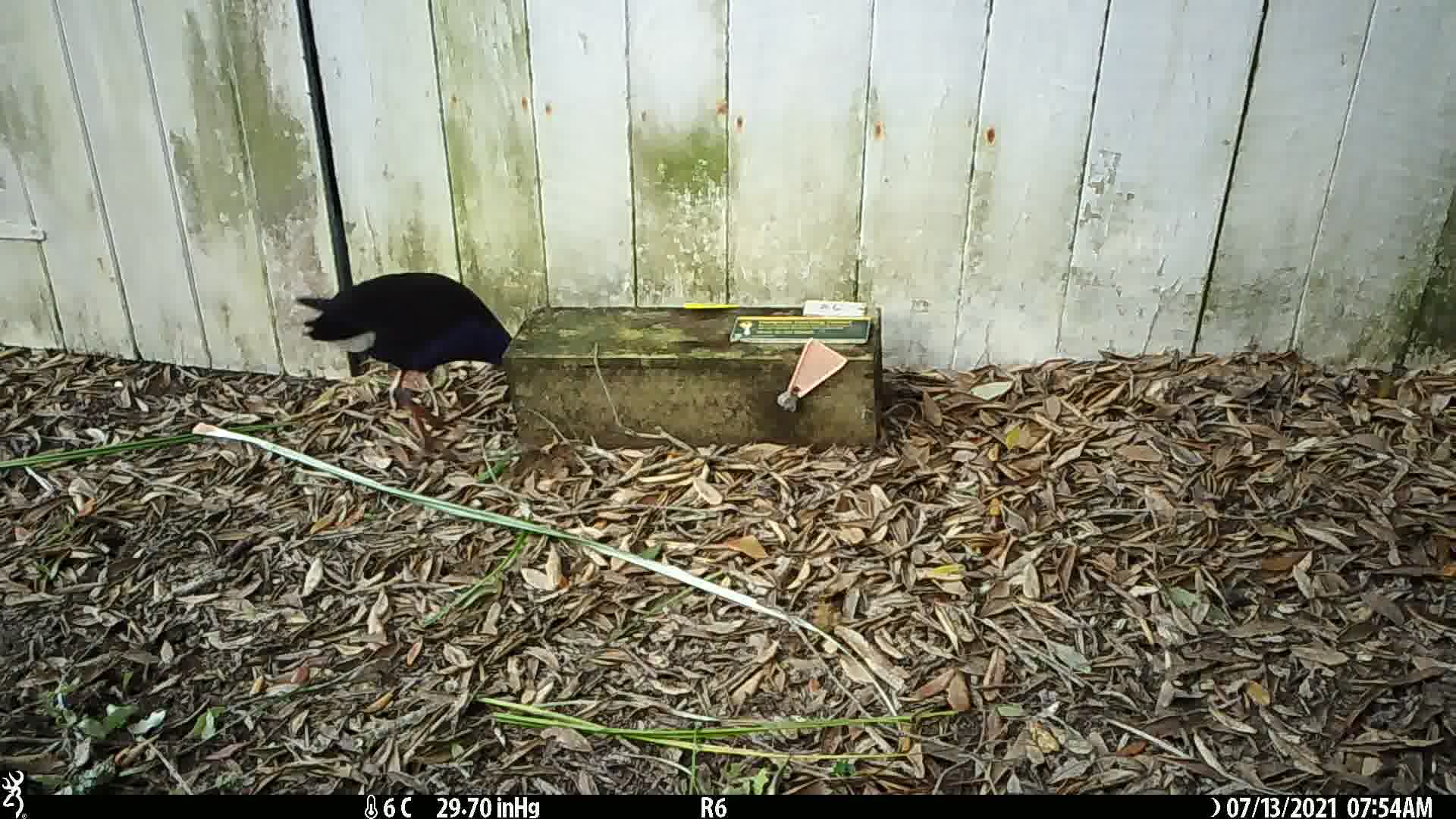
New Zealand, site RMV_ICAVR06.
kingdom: Animalia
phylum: Chordata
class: Aves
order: Gruiformes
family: Rallidae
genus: Porphyrio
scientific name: Porphyrio melanotus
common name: australasian swamphen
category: pukeko